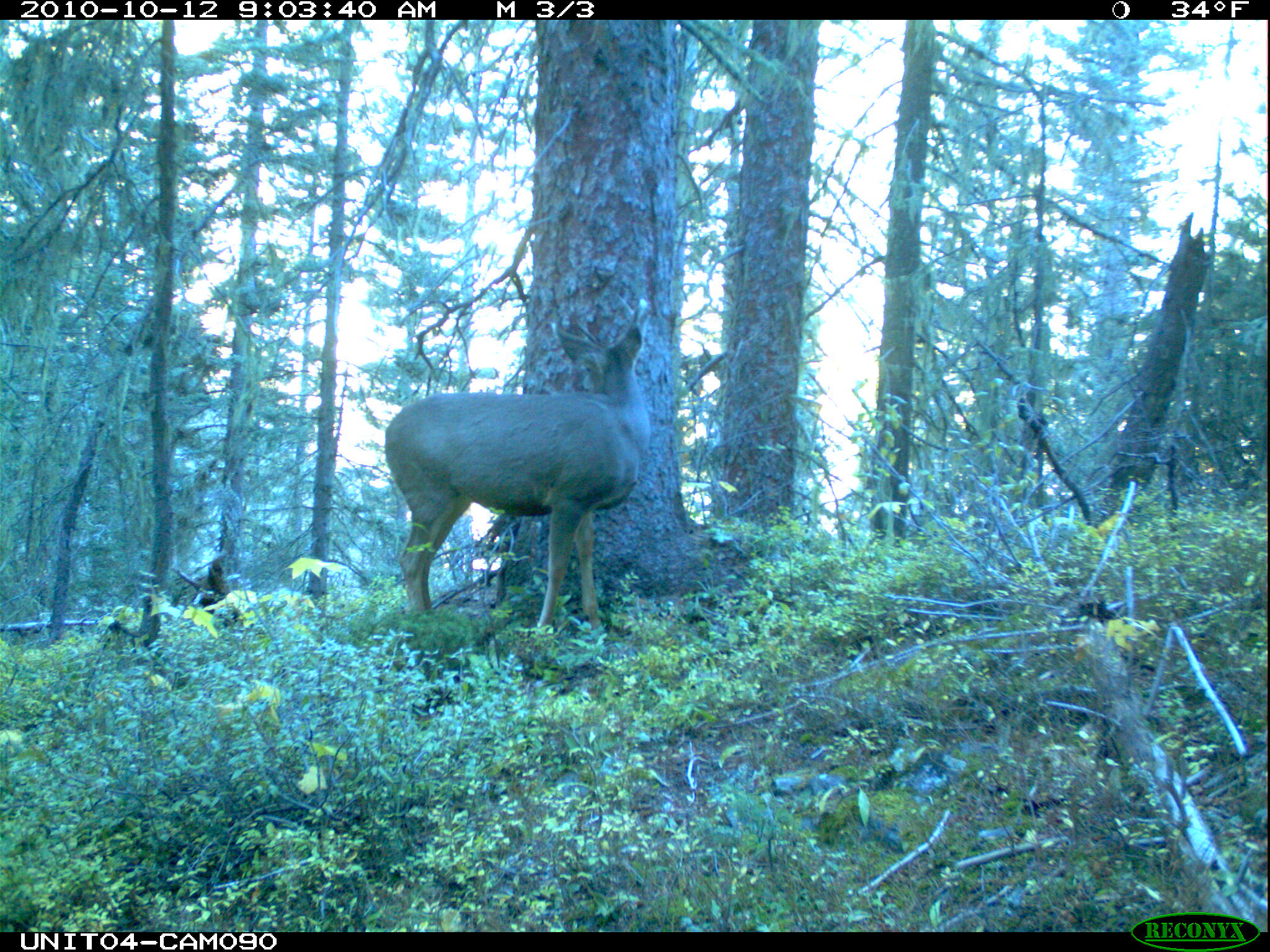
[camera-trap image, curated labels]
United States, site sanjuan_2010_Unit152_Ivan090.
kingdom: Animalia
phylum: Chordata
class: Mammalia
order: Artiodactyla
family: Cervidae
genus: Odocoileus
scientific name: Odocoileus hemionus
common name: mule deer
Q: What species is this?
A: Odocoileus hemionus (mule deer).